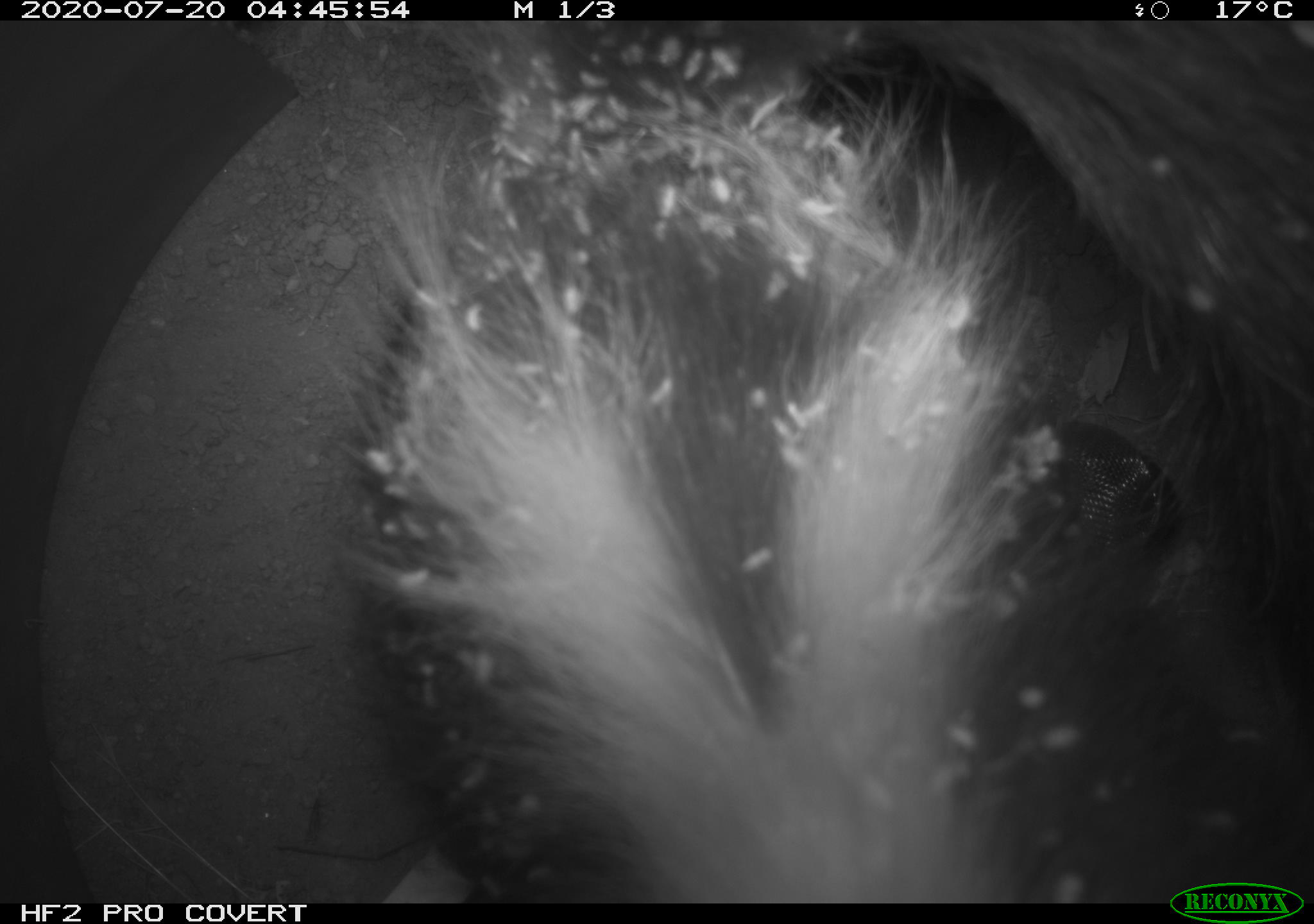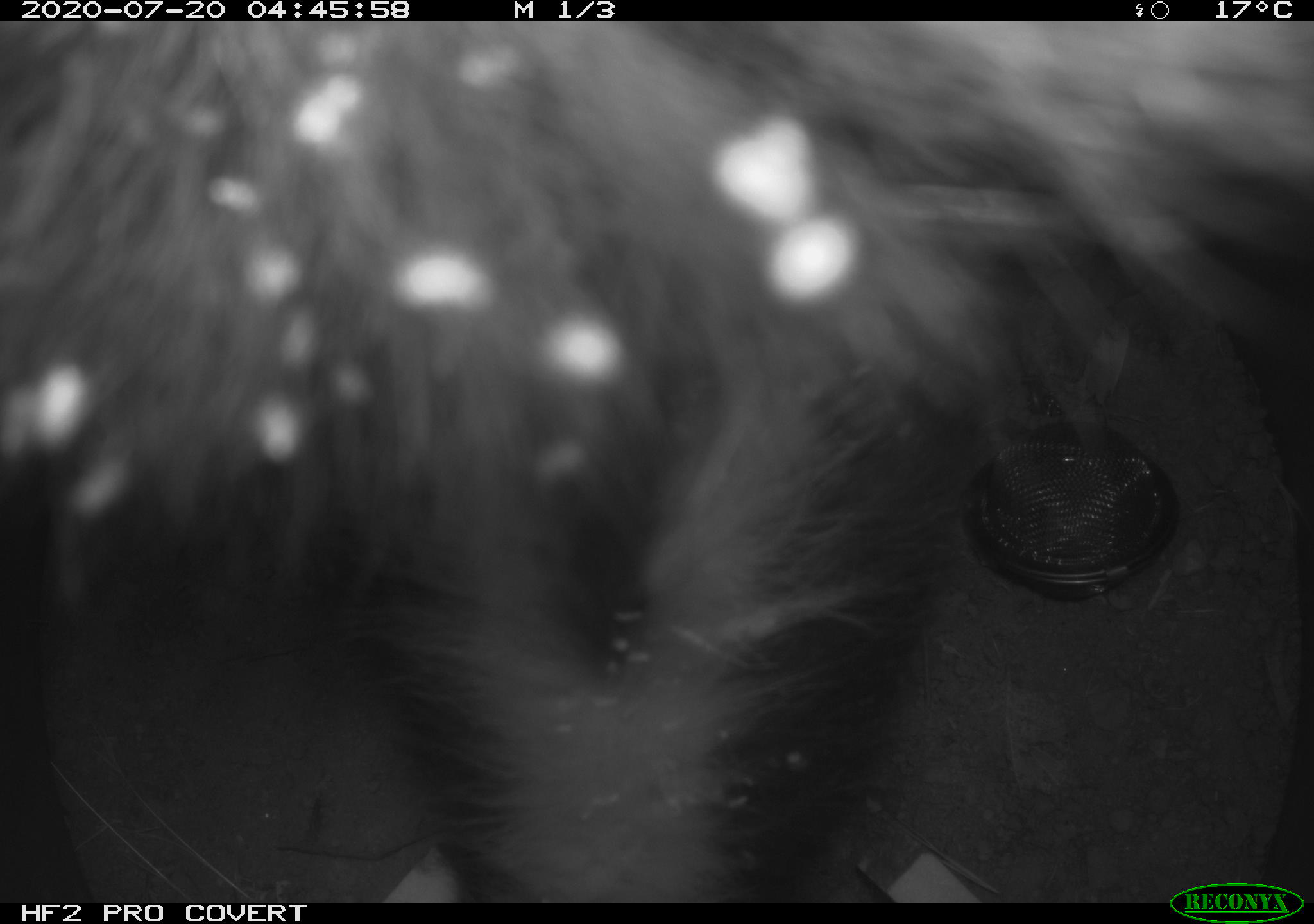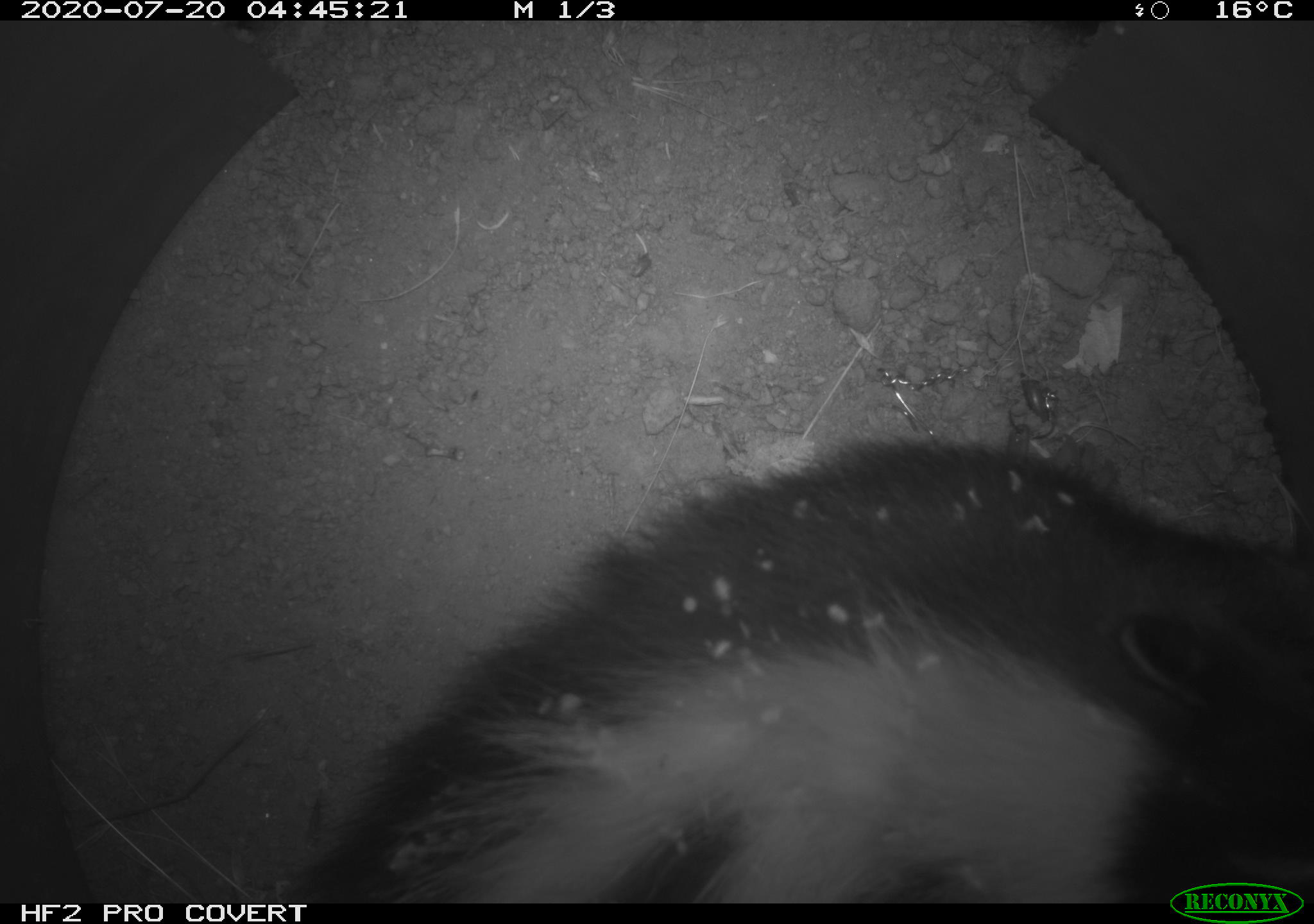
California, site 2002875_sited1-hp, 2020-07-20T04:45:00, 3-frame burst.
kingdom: Animalia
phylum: Chordata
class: Mammalia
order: Carnivora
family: Mephitidae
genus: Mephitis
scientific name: Mephitis mephitis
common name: striped skunk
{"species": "striped skunk (Mephitis mephitis)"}